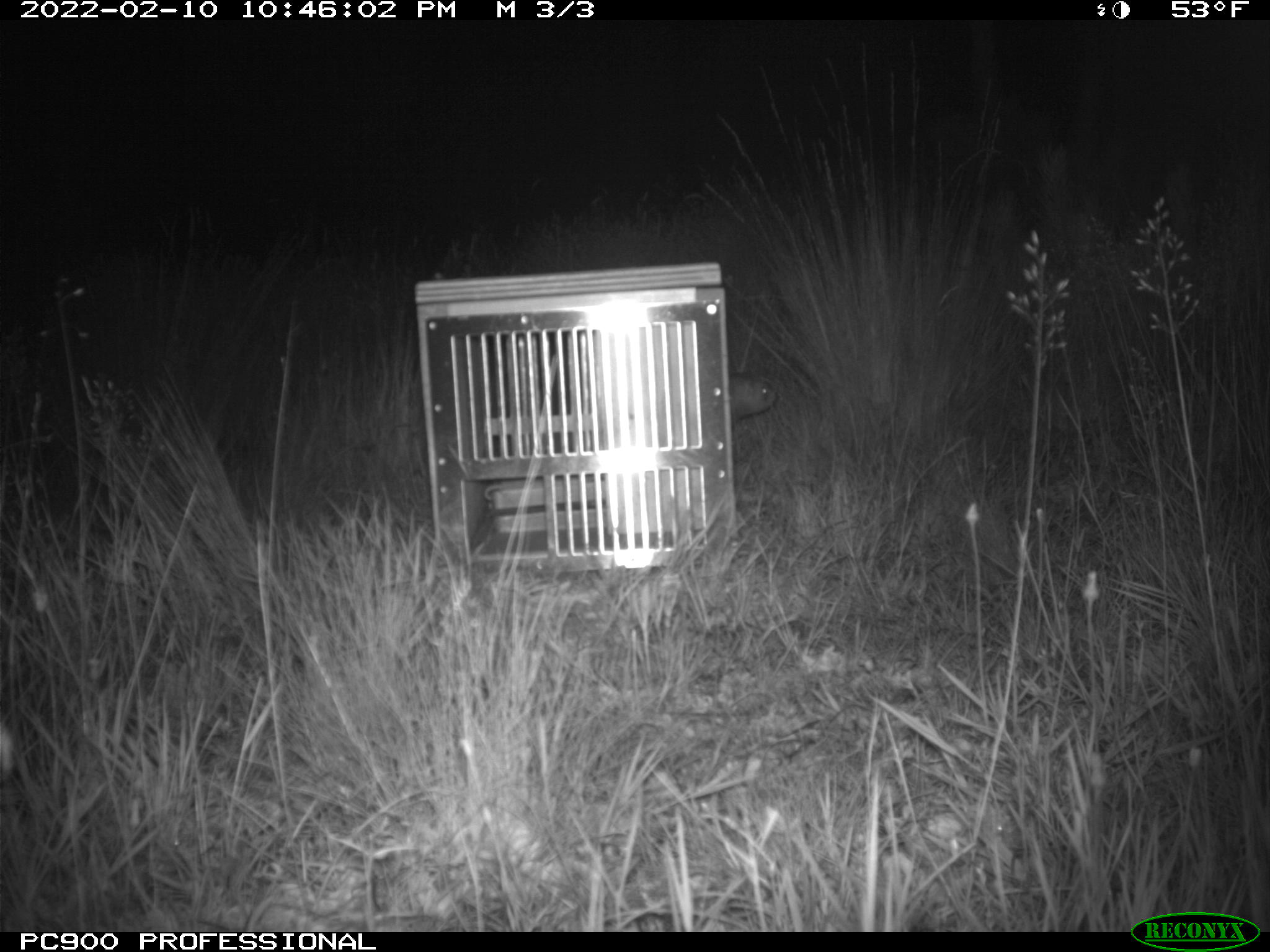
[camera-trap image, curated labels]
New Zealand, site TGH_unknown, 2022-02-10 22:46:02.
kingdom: Animalia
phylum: Chordata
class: Mammalia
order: Carnivora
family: Mustelidae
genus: Mustela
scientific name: Mustela furo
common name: ferret